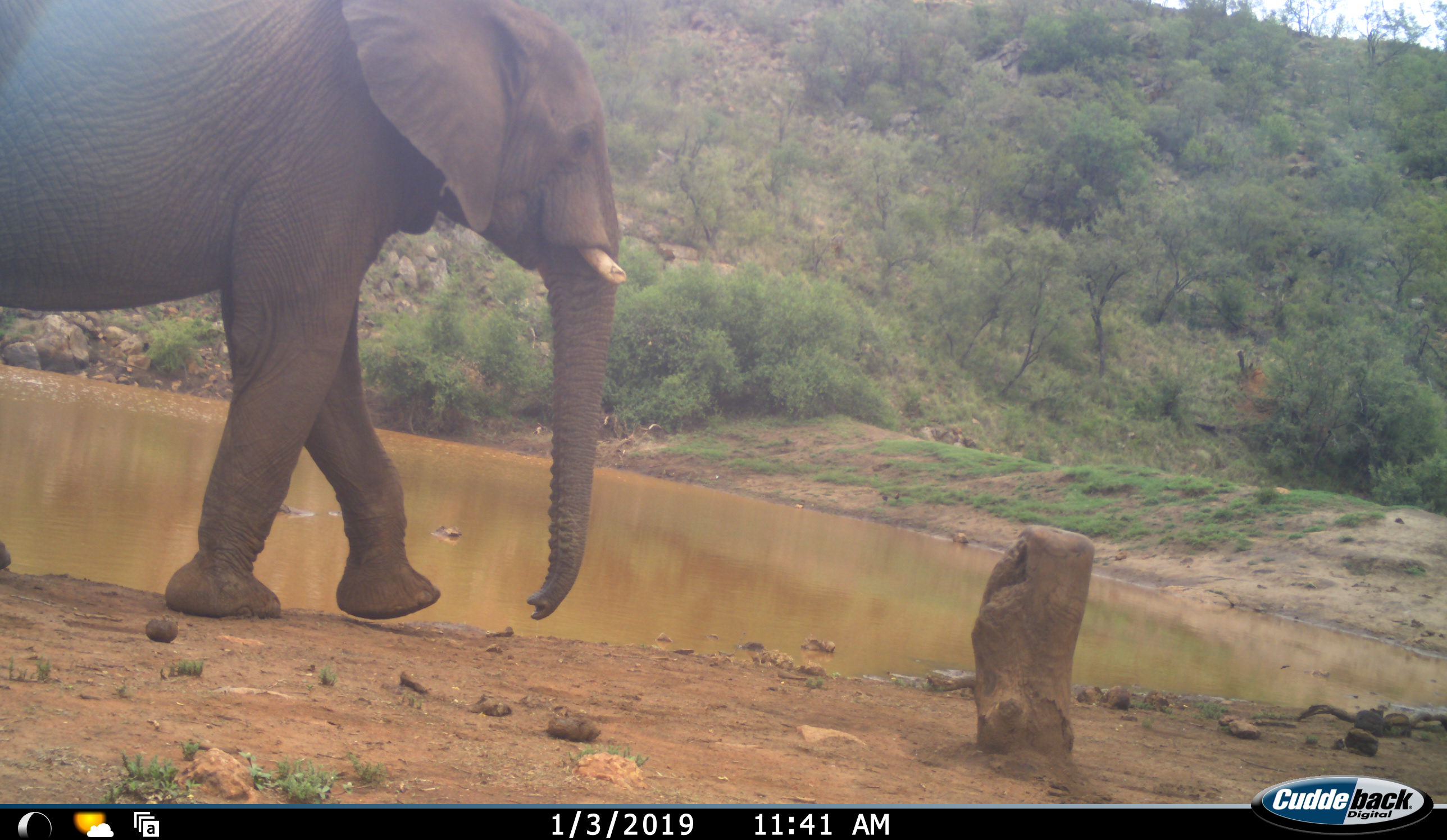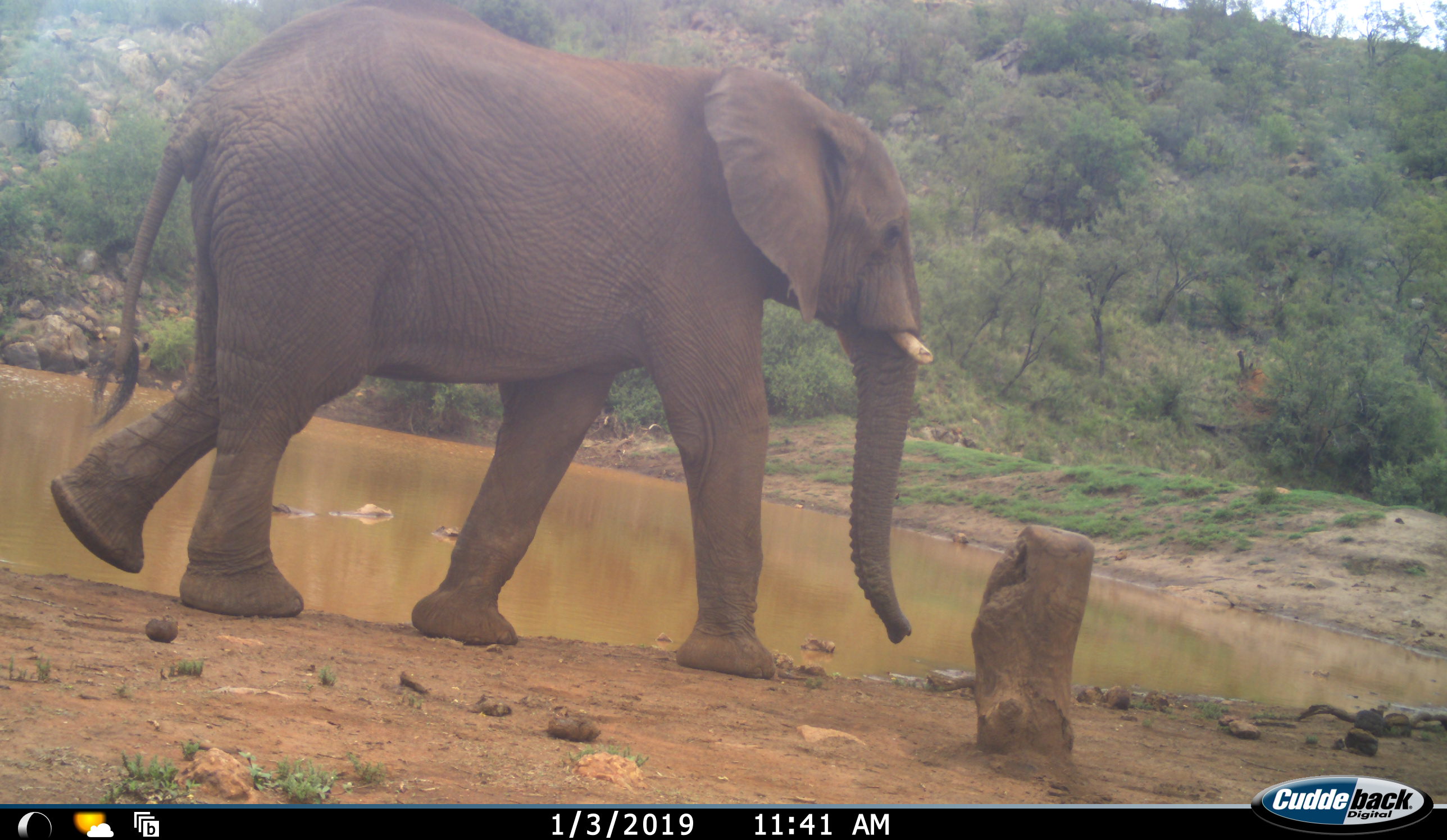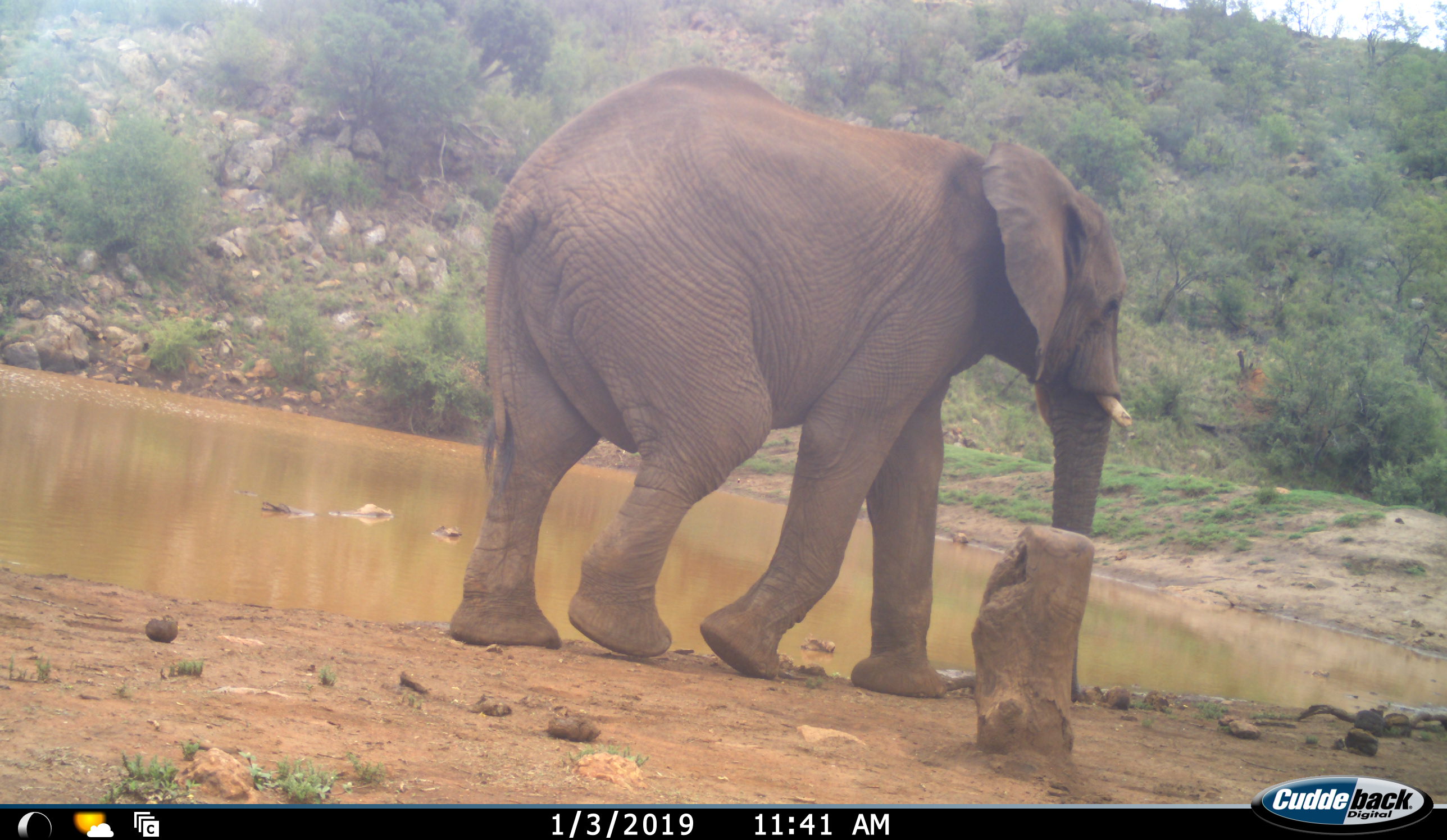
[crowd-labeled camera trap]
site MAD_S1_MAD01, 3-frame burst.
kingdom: Animalia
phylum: Chordata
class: Mammalia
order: Proboscidea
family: Elephantidae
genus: Loxodonta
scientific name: Loxodonta africana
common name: african bush elephant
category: elephant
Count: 1.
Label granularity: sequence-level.